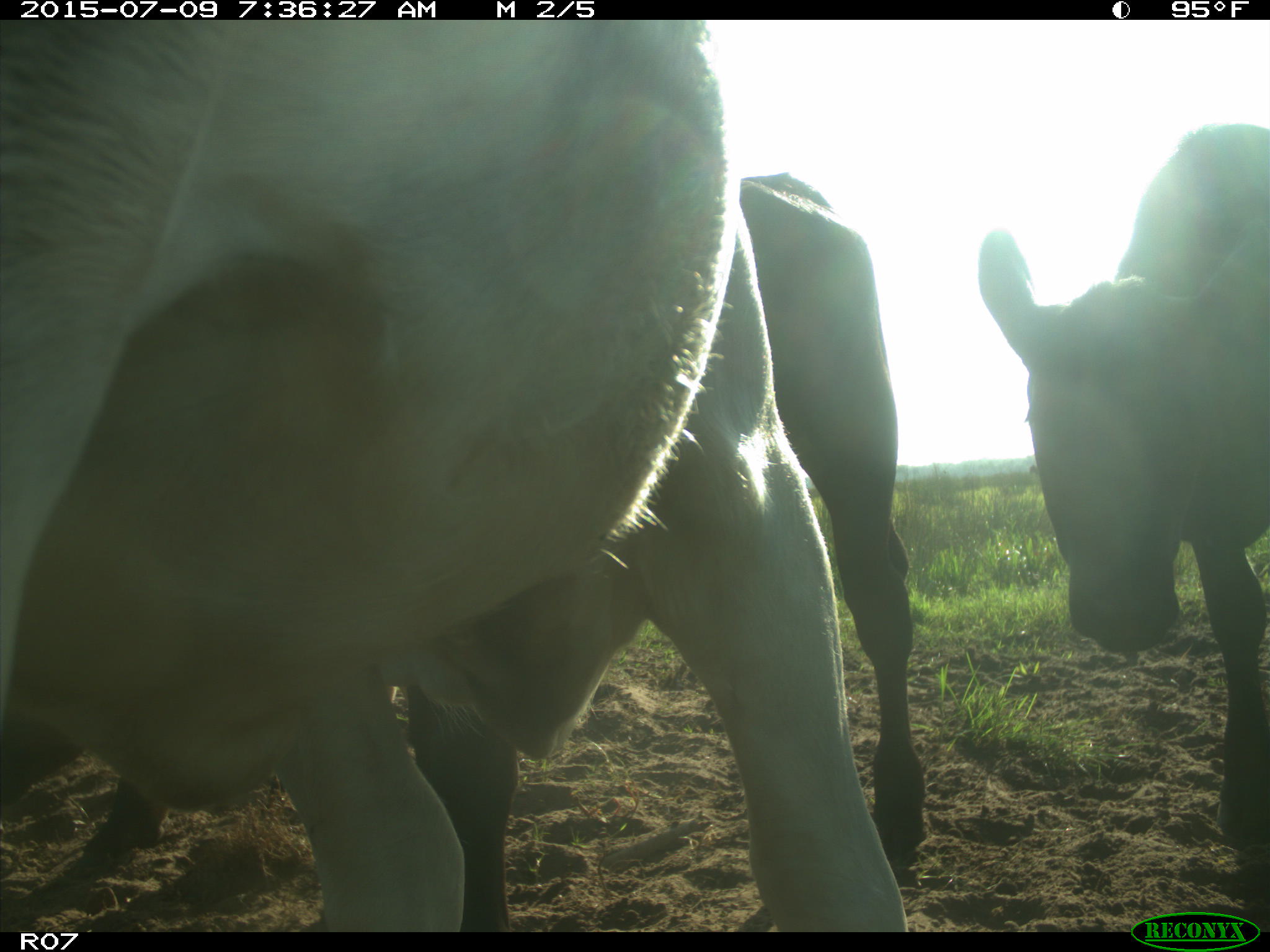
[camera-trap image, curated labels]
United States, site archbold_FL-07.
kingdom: Animalia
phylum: Chordata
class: Mammalia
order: Artiodactyla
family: Bovidae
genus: Bos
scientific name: Bos taurus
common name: domestic cow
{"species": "Bos taurus (domestic cow)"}